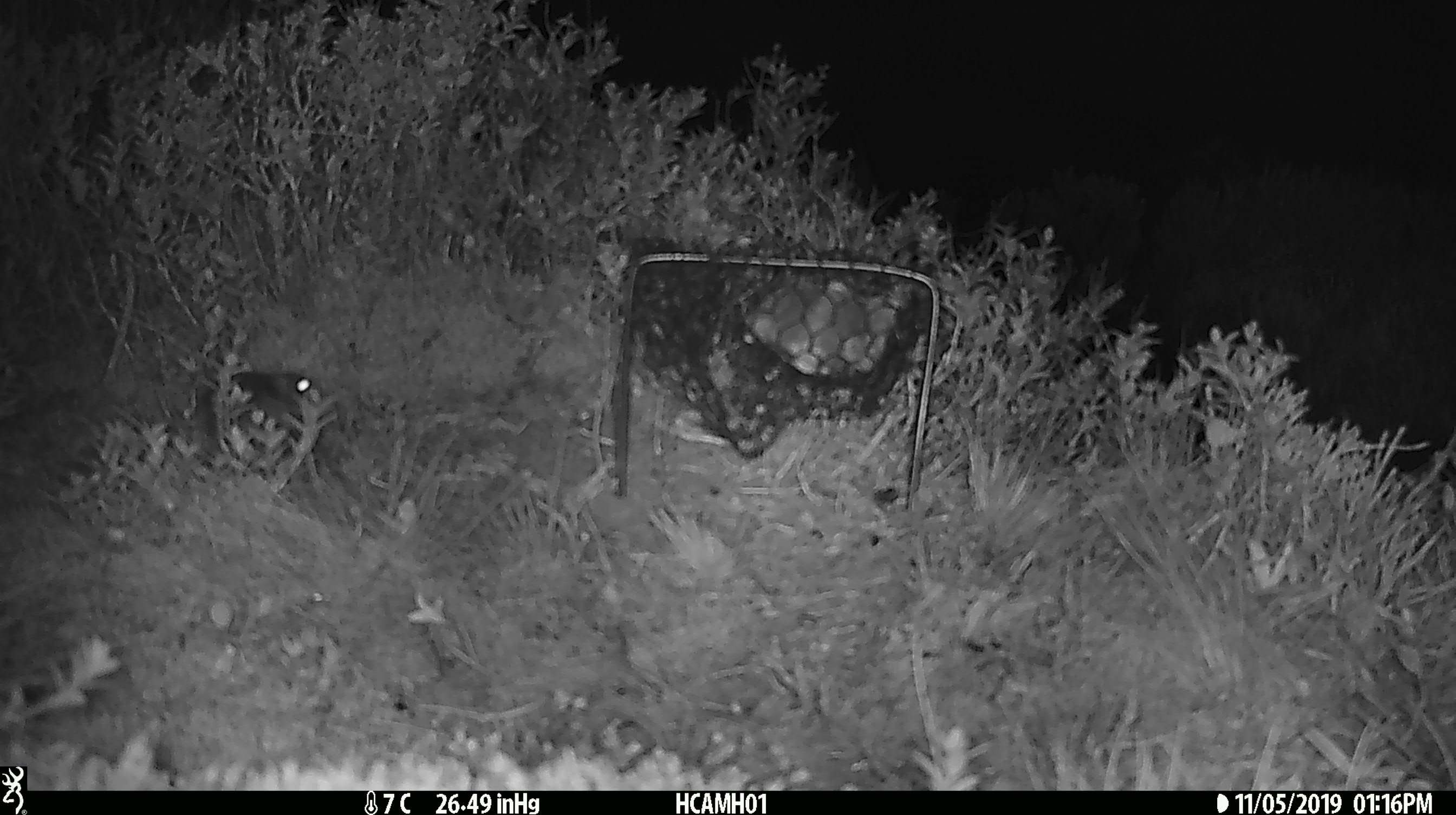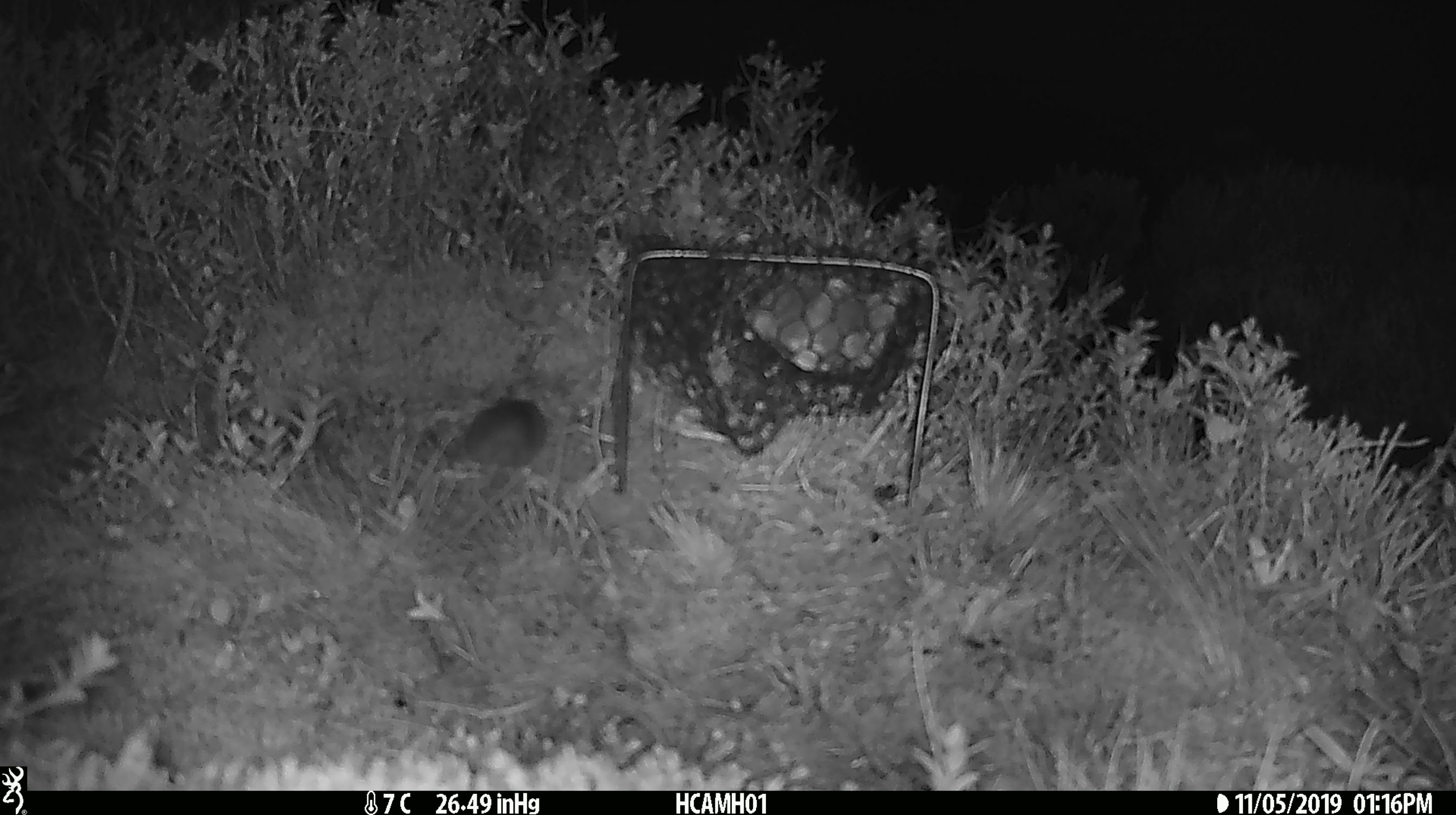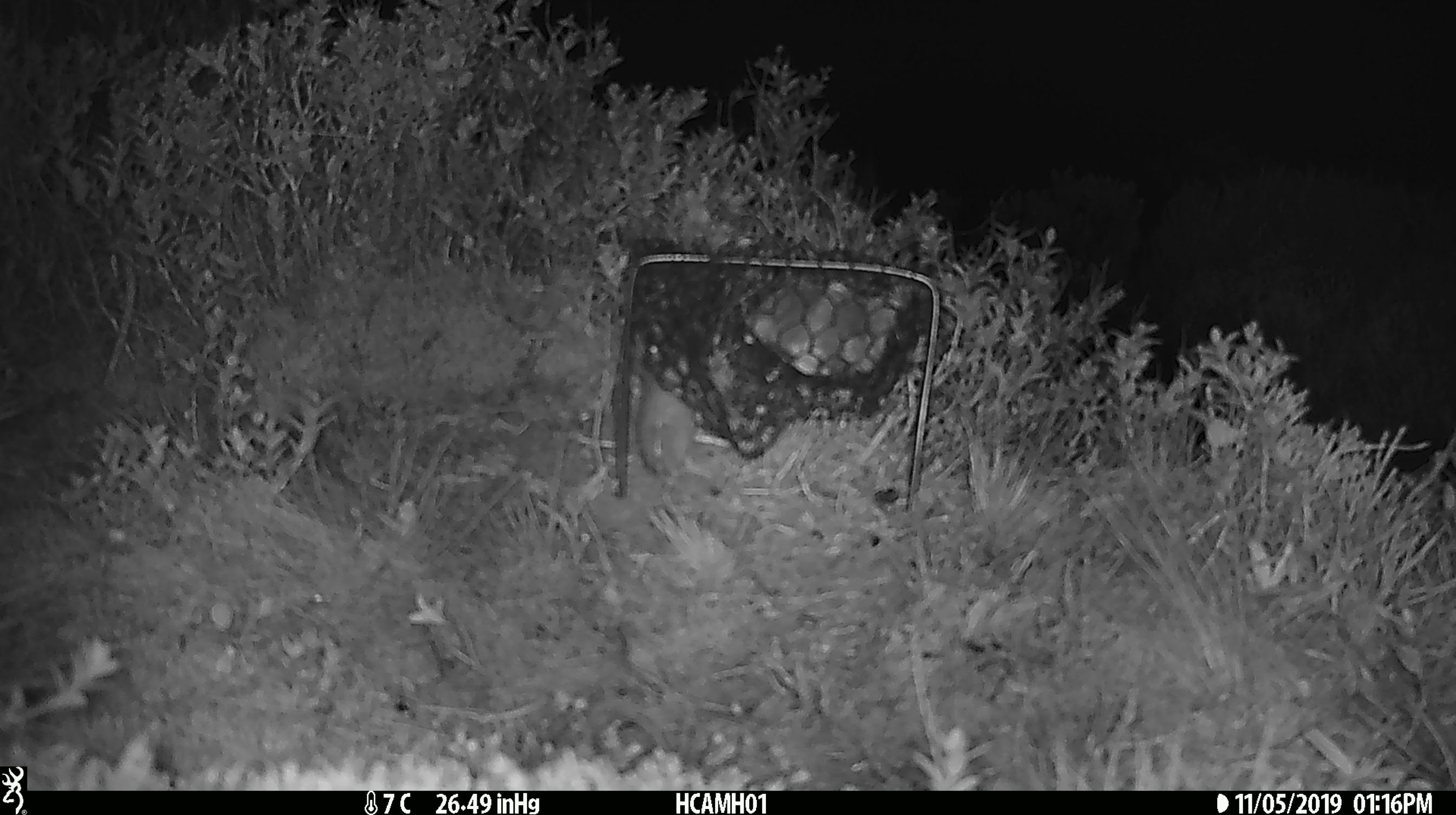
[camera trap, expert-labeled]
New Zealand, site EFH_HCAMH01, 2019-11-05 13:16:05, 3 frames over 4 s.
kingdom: Animalia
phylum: Chordata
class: Mammalia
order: Rodentia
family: Muridae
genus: Mus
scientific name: Mus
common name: mouse